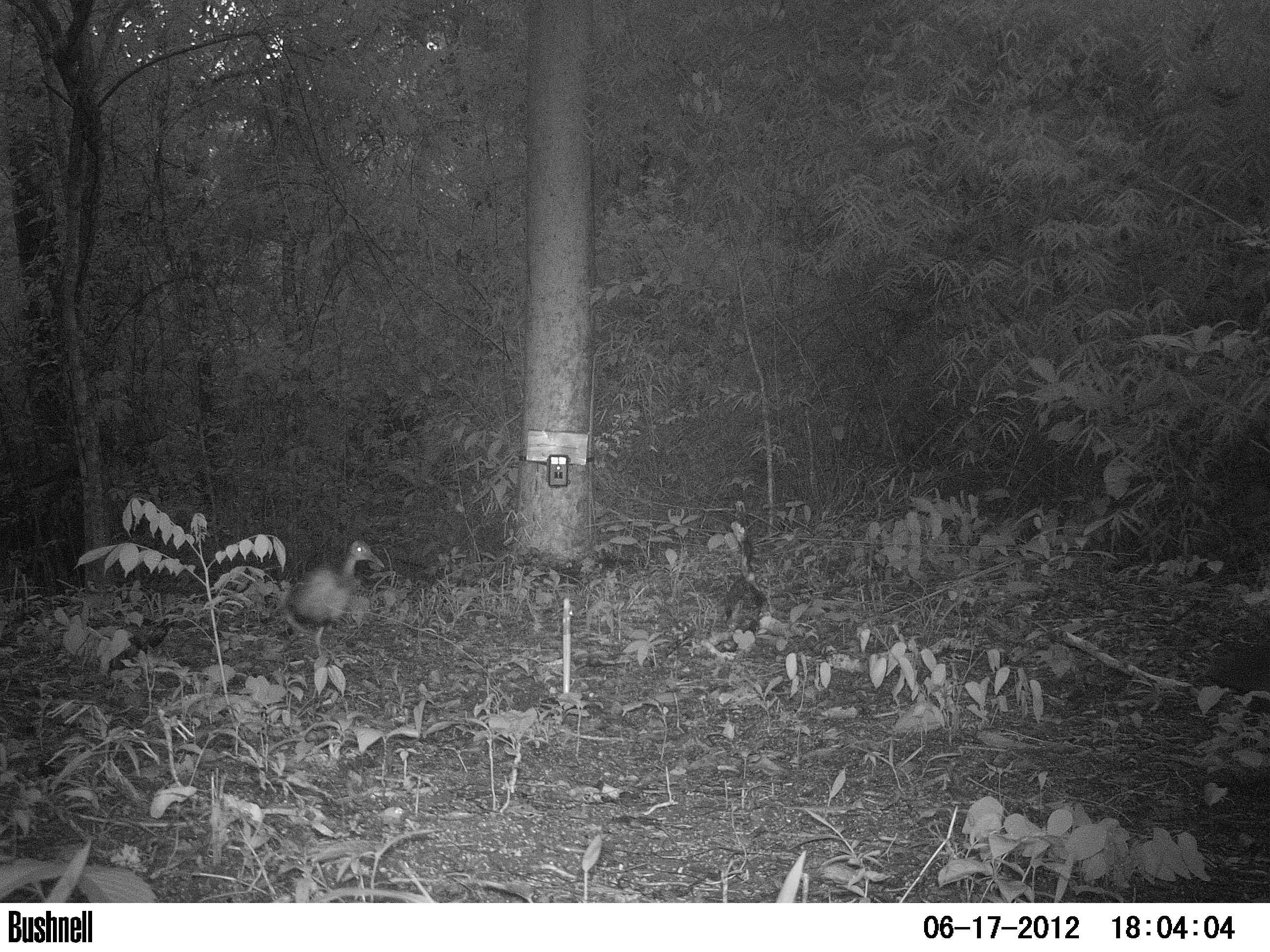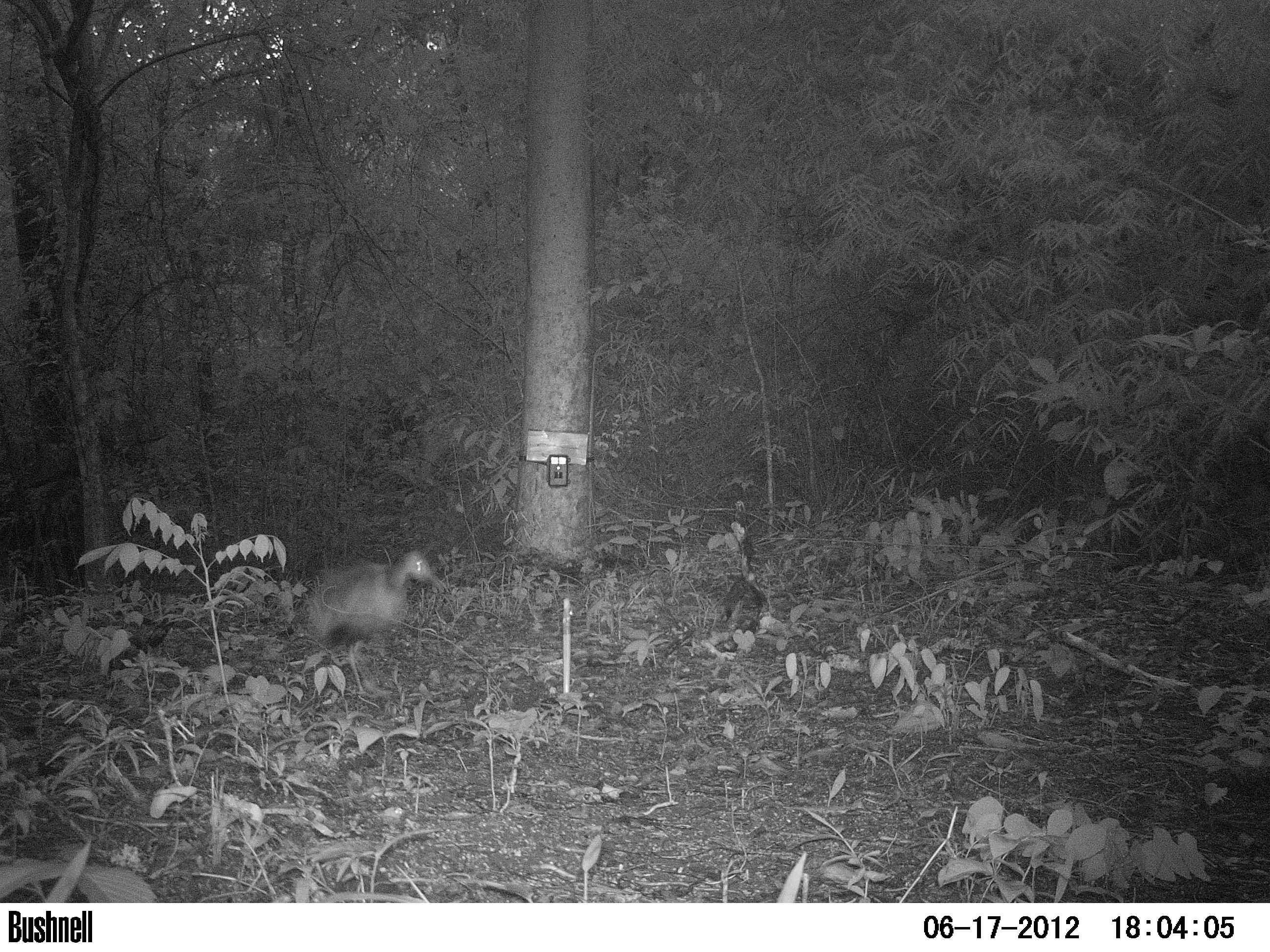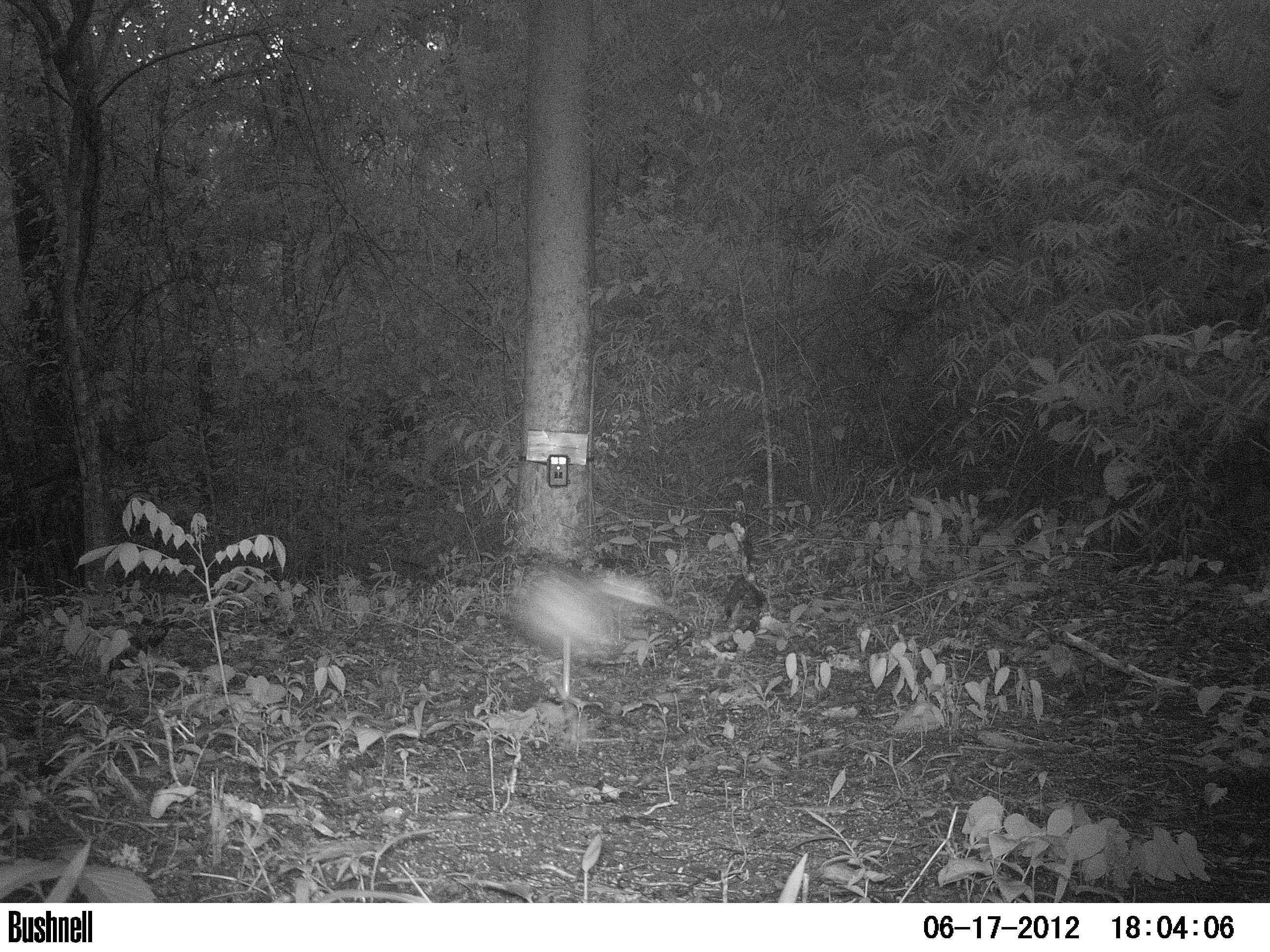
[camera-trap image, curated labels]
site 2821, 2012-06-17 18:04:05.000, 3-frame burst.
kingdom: Animalia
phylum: Chordata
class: Aves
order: Gruiformes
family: Rallidae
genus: Aramides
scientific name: Aramides cajaneus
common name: gray-cowled wood-rail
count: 1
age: adult